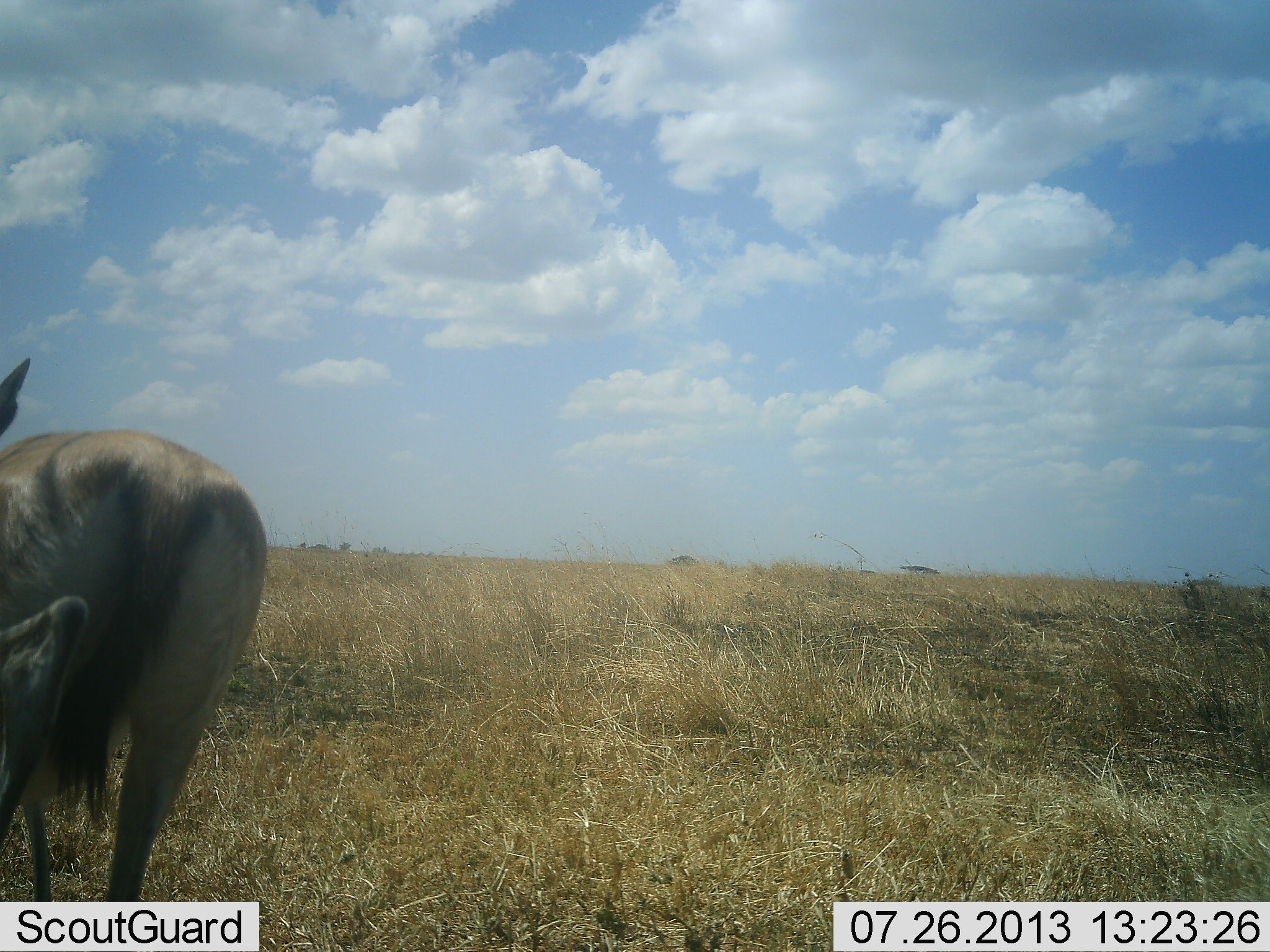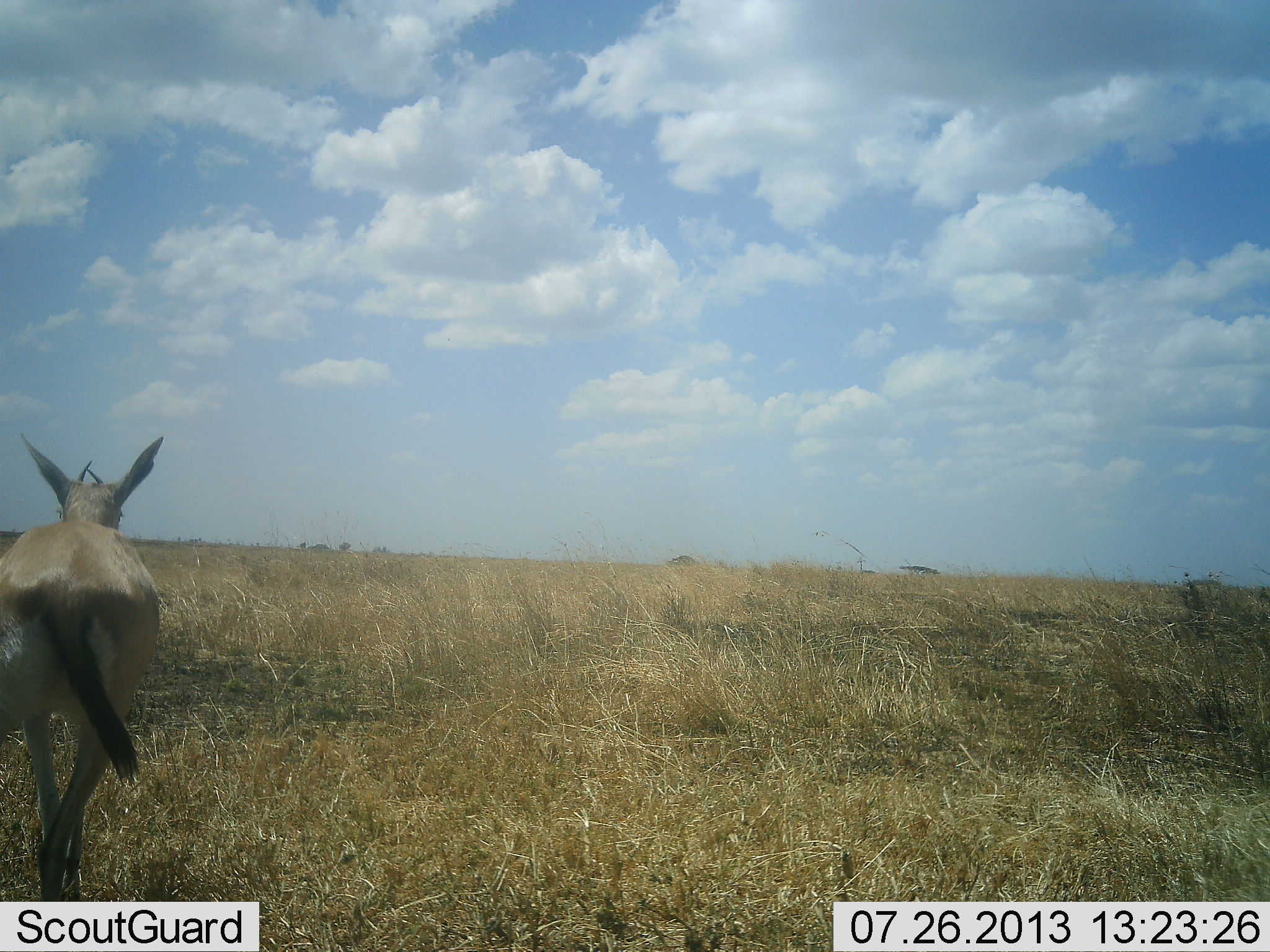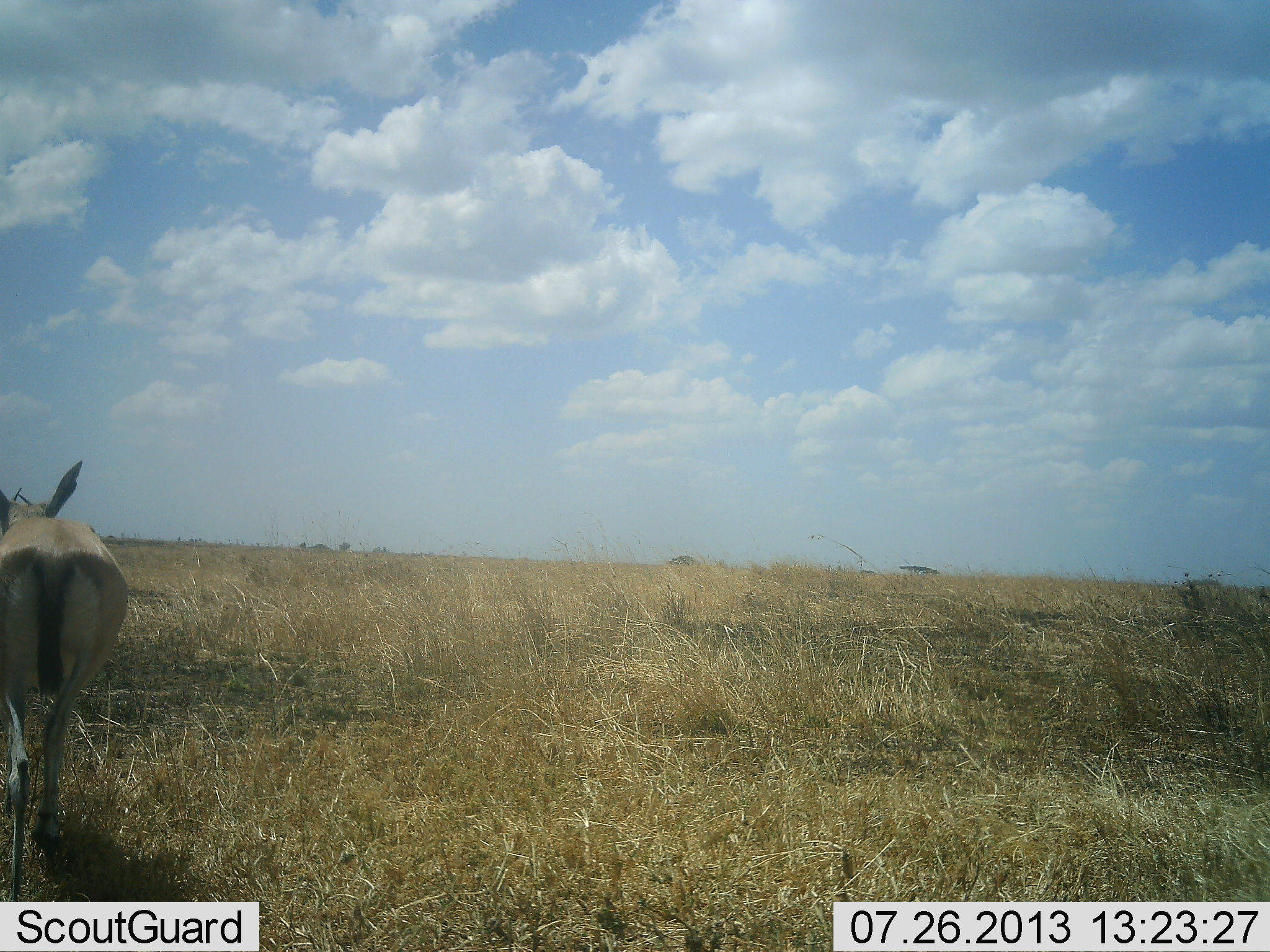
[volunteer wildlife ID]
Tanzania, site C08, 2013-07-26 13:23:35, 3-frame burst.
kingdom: Animalia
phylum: Chordata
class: Mammalia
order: Artiodactyla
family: Bovidae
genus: Eudorcas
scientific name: Eudorcas thomsonii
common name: thomson's gazelle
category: gazellethomsons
Gazellethomsons (thomson's gazelle) (Eudorcas thomsonii), count 1. Behavior (volunteer vote fractions): standing 19%, resting 0%, moving 84%, interacting 0%. Young present (vote fraction): 0%. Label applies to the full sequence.